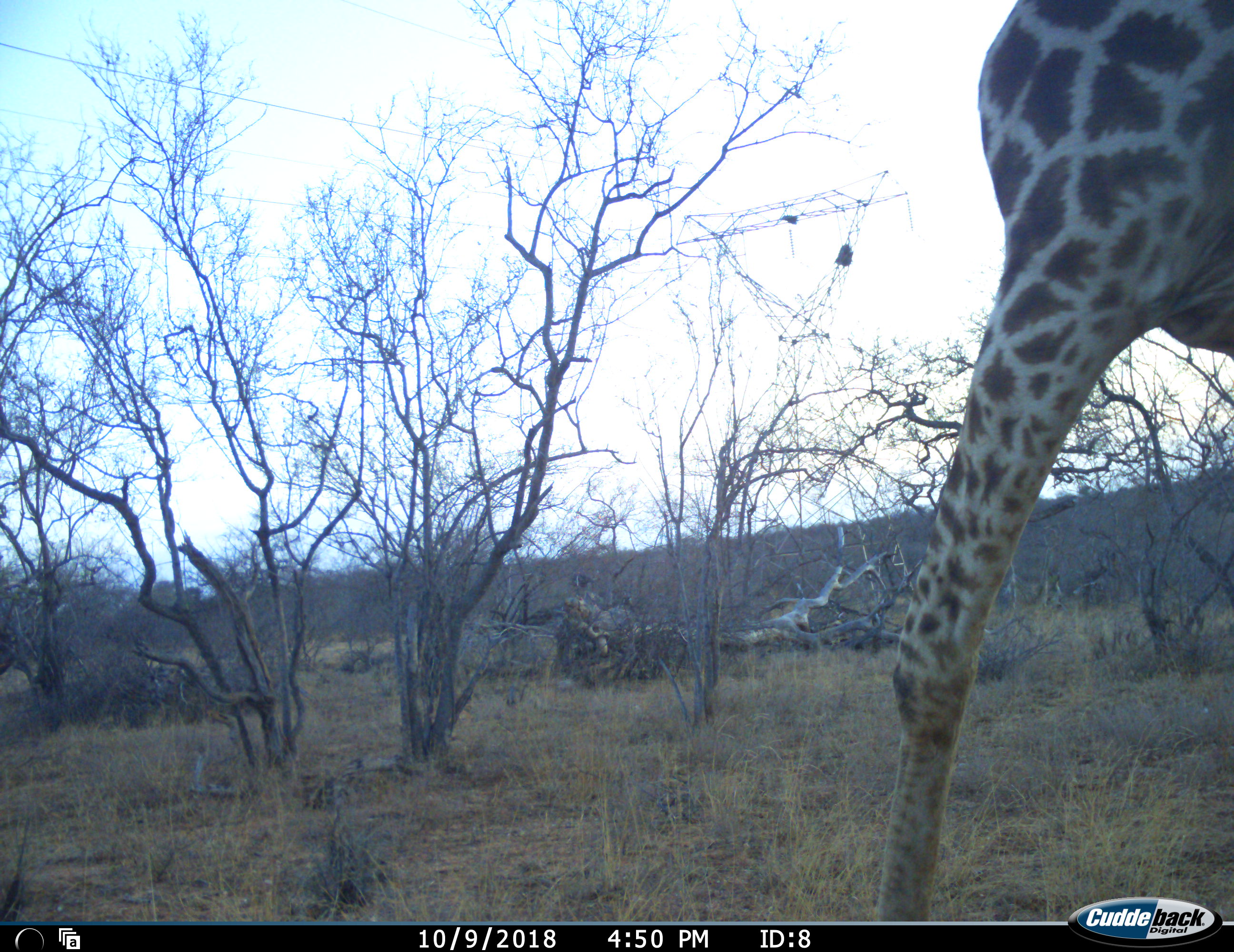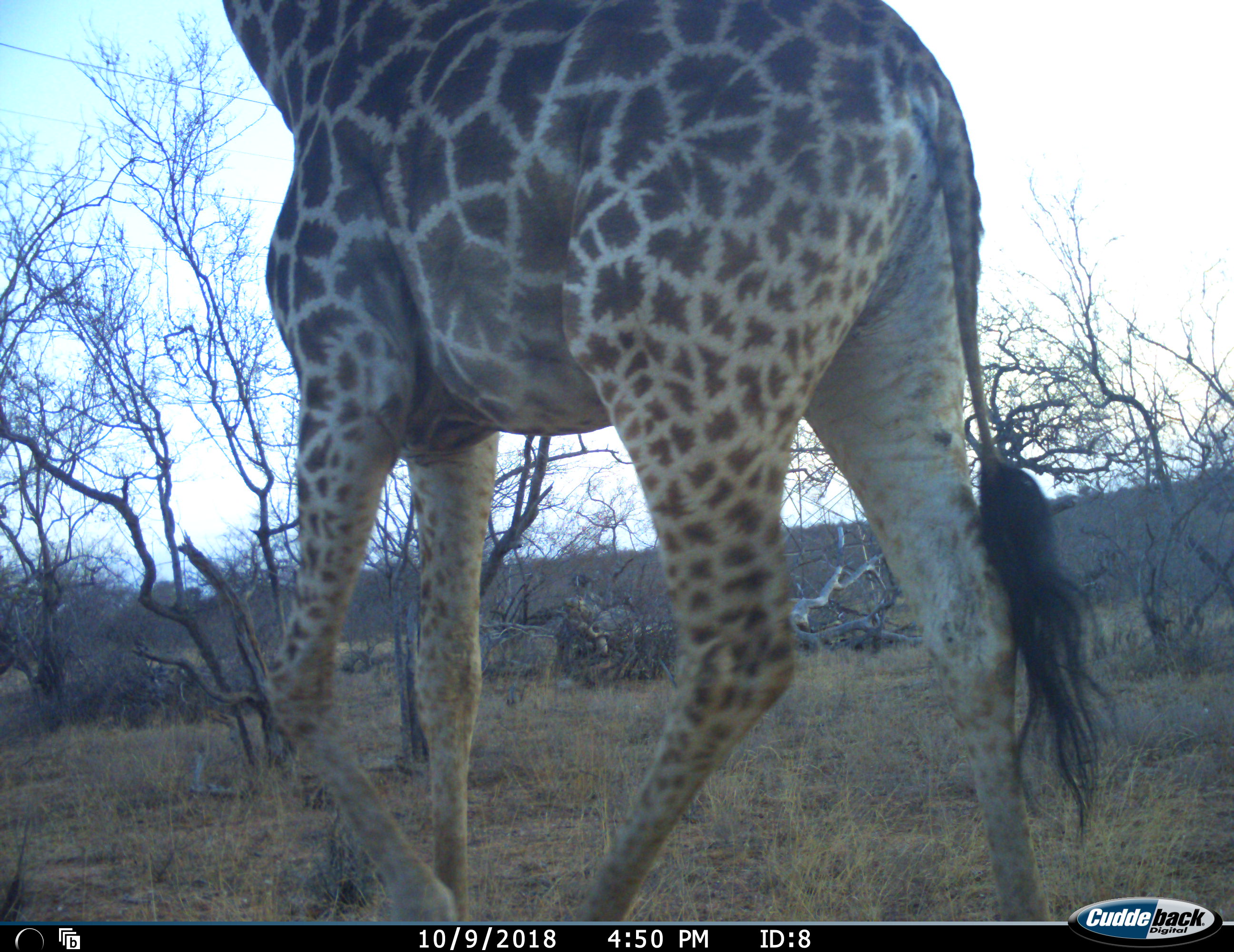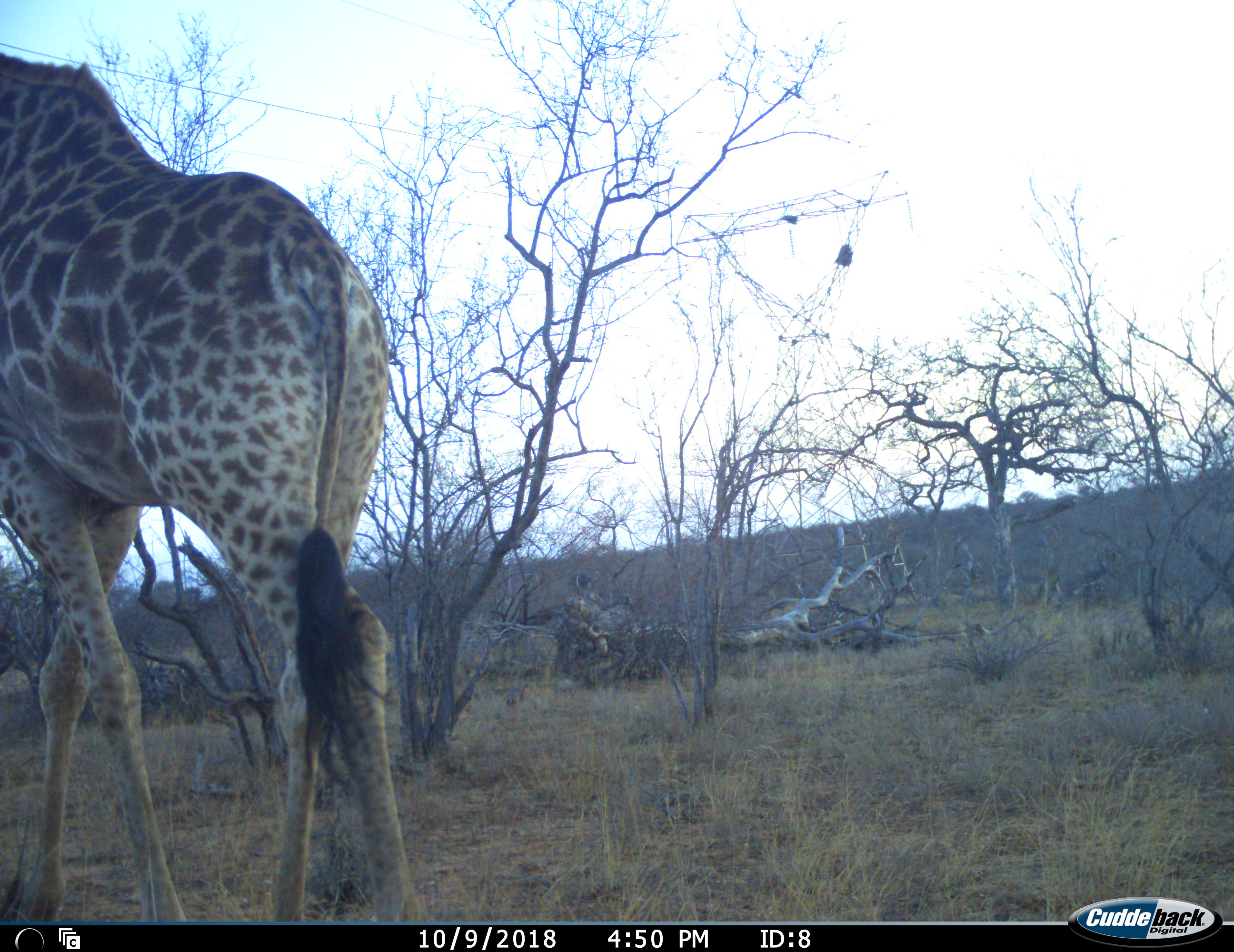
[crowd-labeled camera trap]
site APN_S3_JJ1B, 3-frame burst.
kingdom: Animalia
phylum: Chordata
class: Mammalia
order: Artiodactyla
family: Giraffidae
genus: Giraffa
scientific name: Giraffa camelopardalis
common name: giraffe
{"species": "giraffe (Giraffa camelopardalis)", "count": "1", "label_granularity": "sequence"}